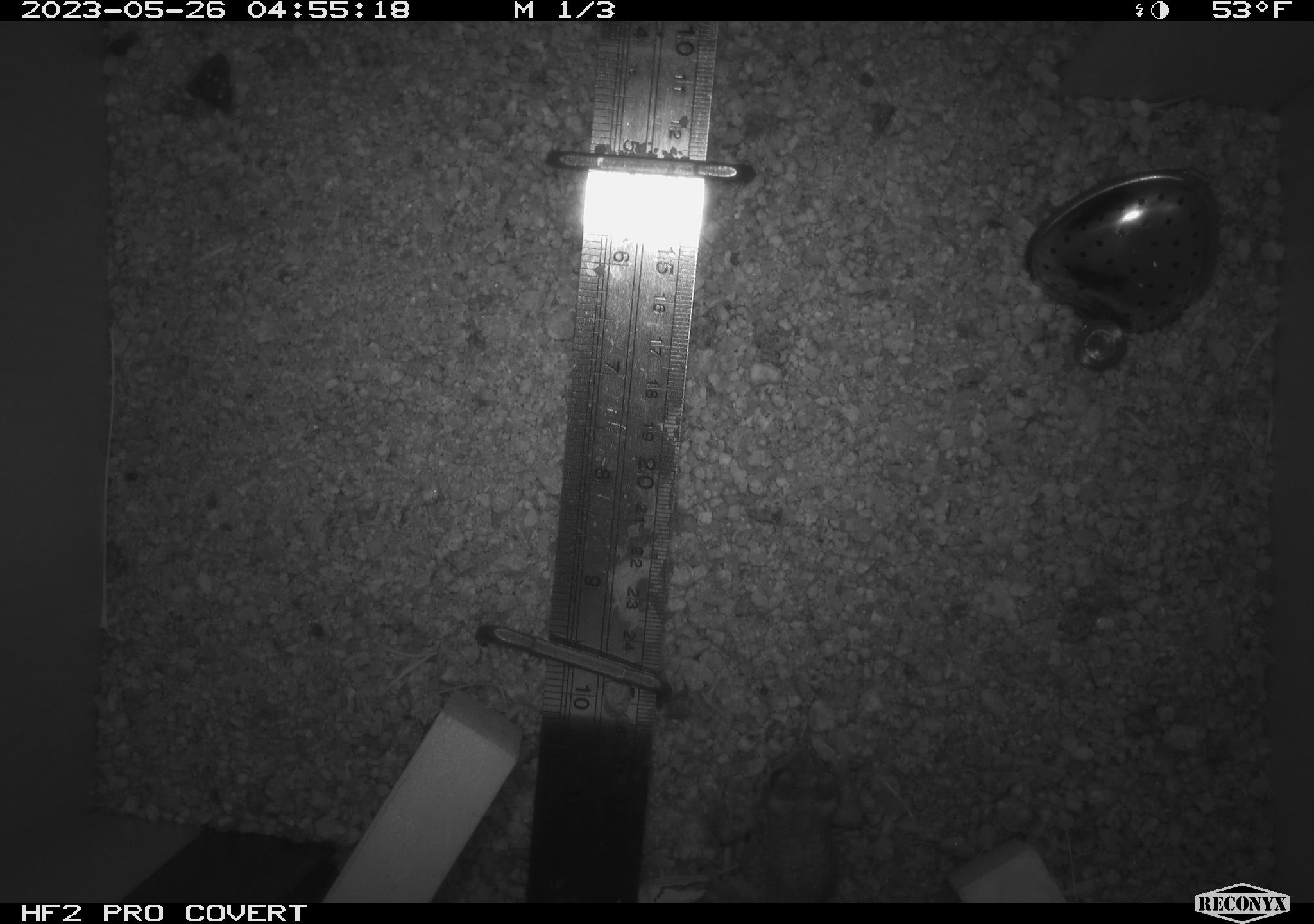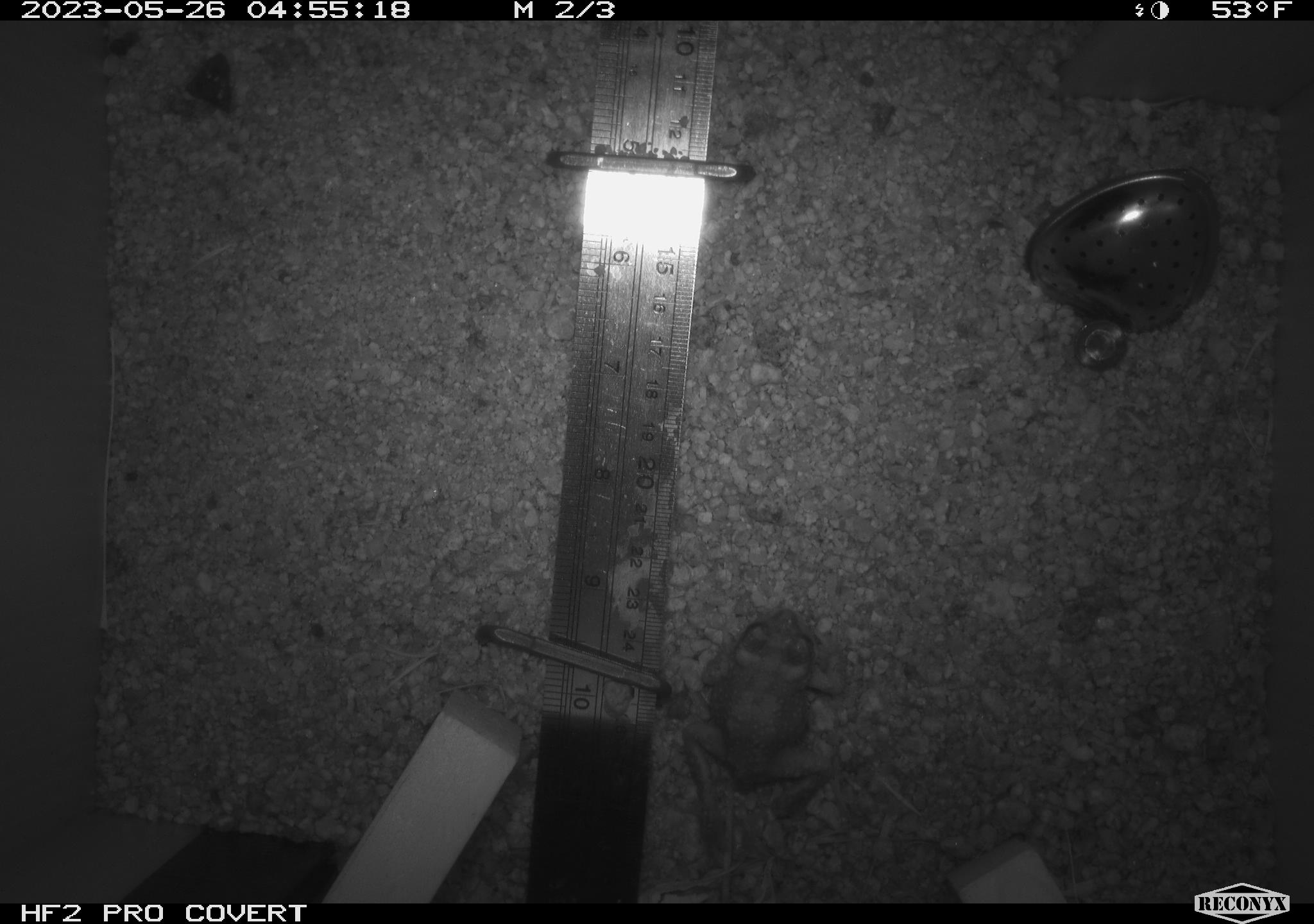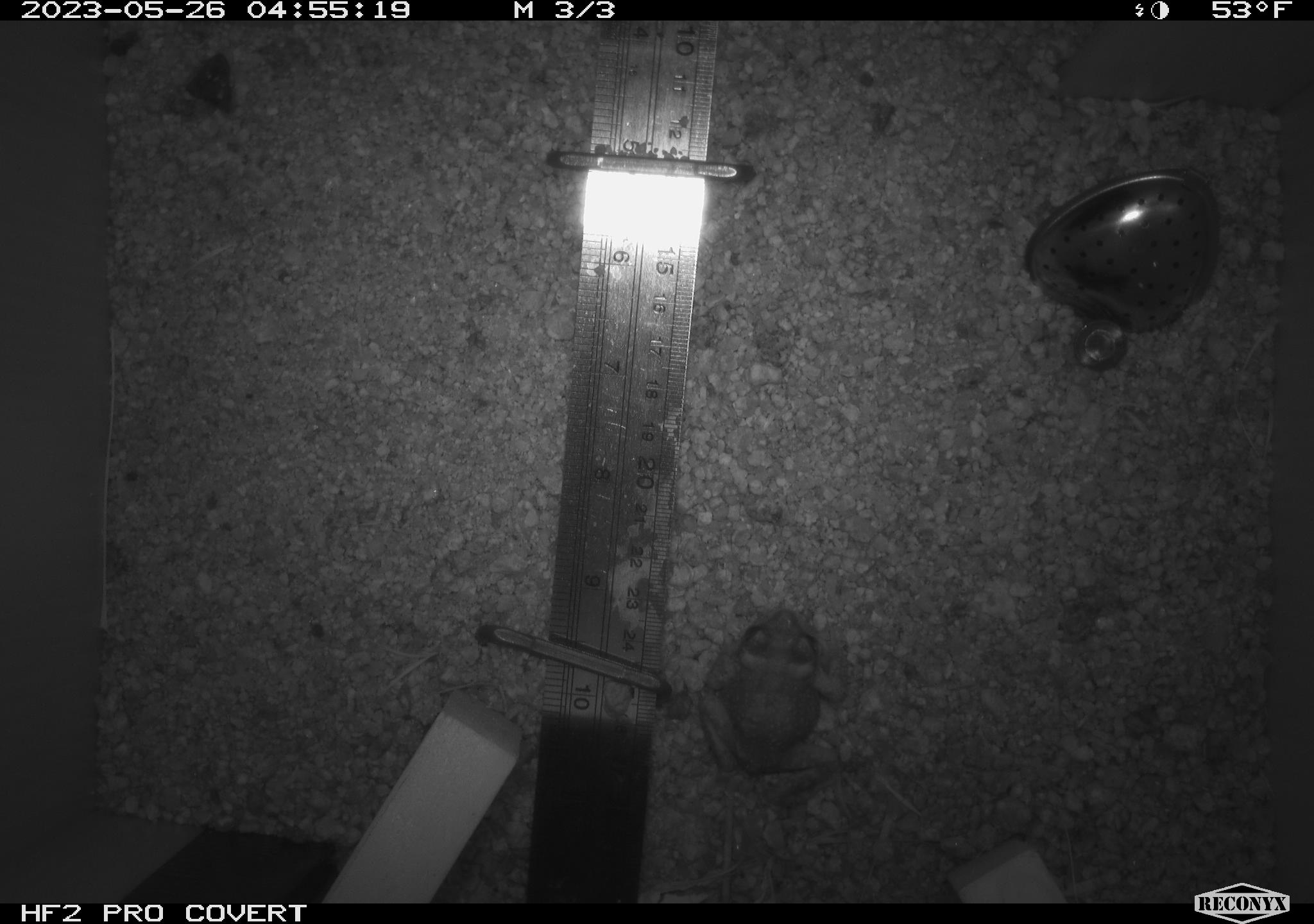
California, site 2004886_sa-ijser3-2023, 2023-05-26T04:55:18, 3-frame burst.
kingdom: Animalia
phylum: Chordata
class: Amphibia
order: Anura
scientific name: Anura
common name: frogs